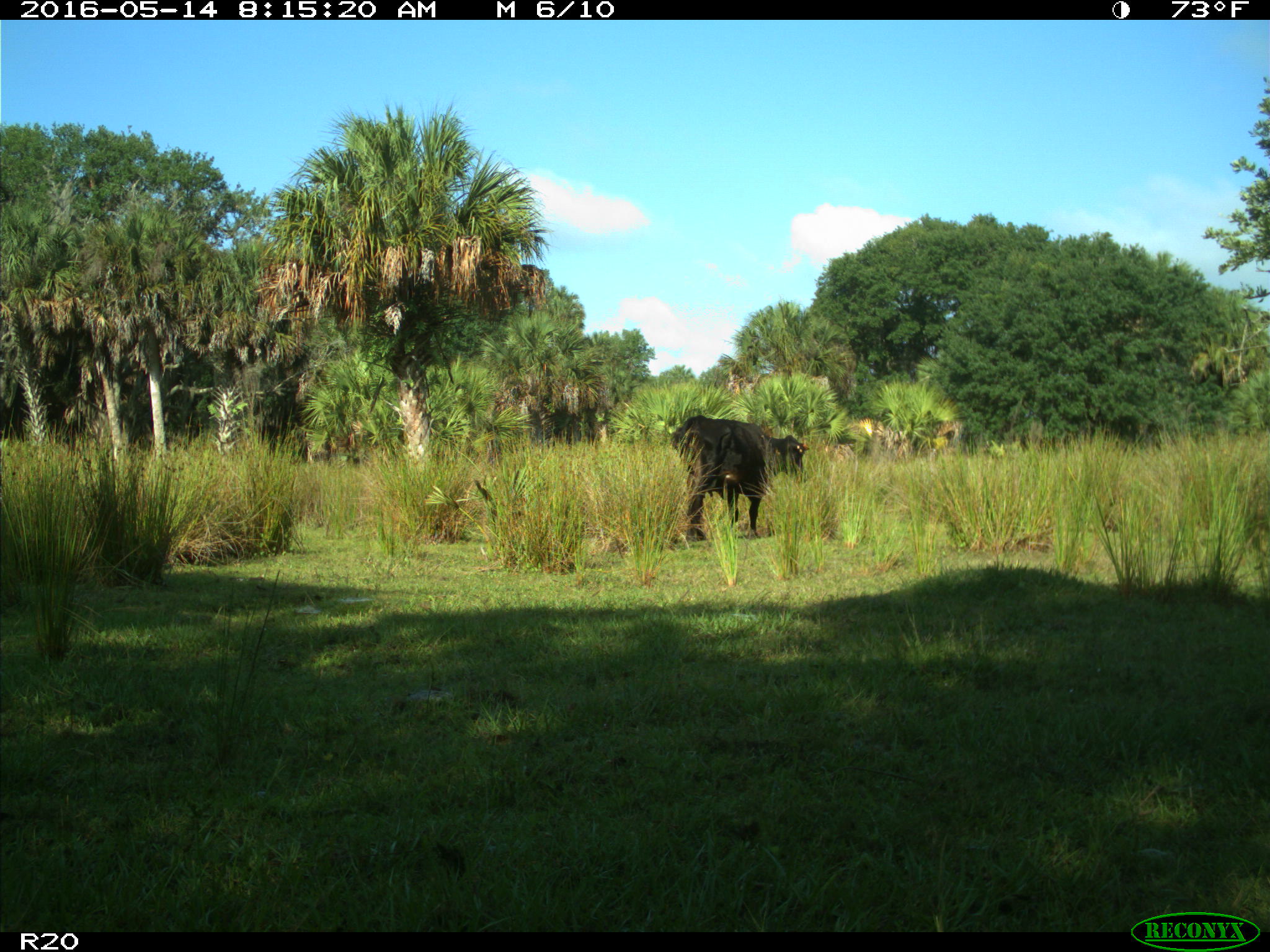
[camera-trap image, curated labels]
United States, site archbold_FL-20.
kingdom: Animalia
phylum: Chordata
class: Mammalia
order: Artiodactyla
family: Bovidae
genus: Bos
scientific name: Bos taurus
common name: domestic cow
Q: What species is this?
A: Bos taurus (domestic cow).